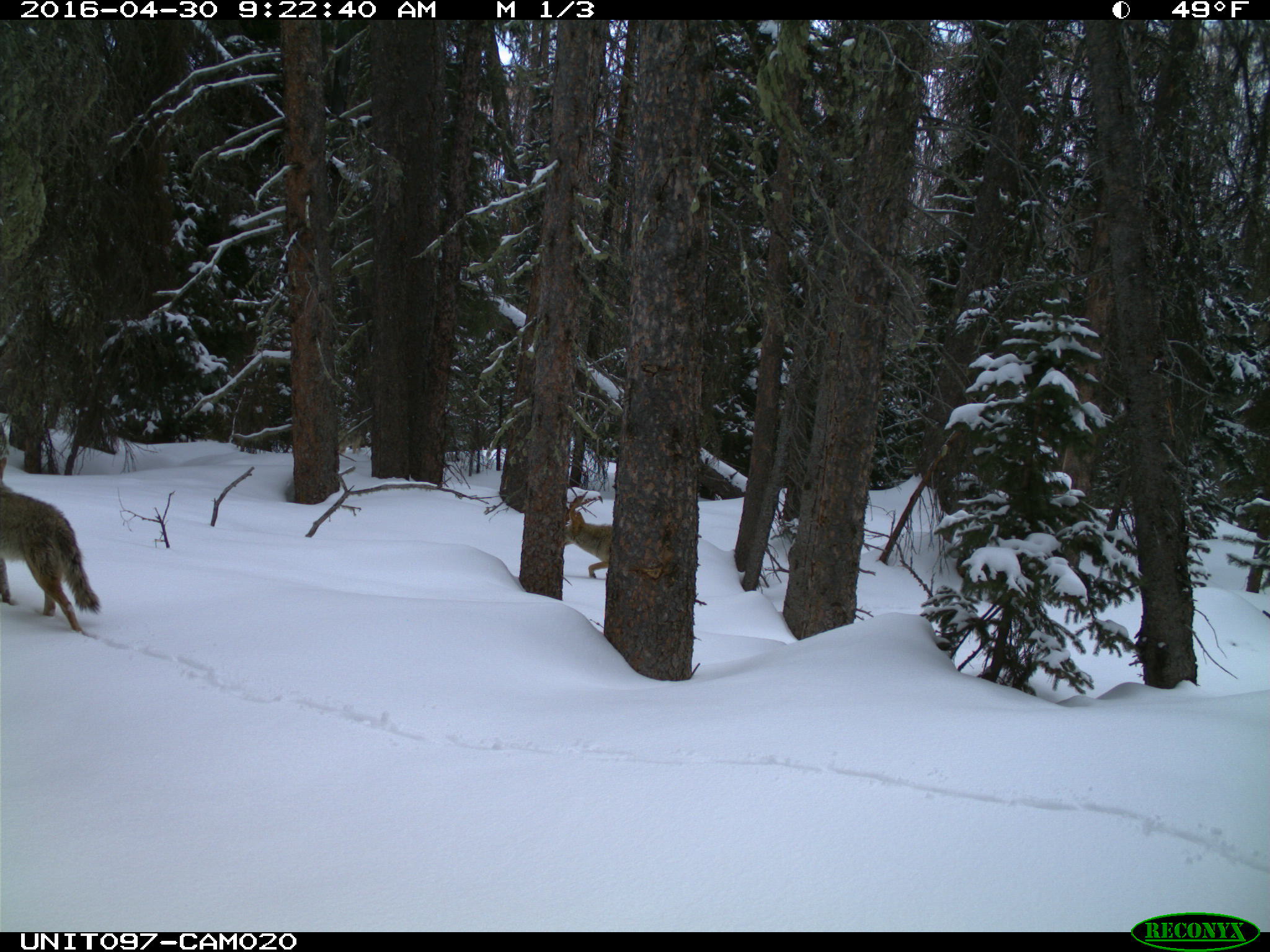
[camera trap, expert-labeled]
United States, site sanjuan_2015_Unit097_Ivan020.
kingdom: Animalia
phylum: Chordata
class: Mammalia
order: Carnivora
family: Canidae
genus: Canis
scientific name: Canis latrans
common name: coyote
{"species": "Canis latrans (coyote)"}